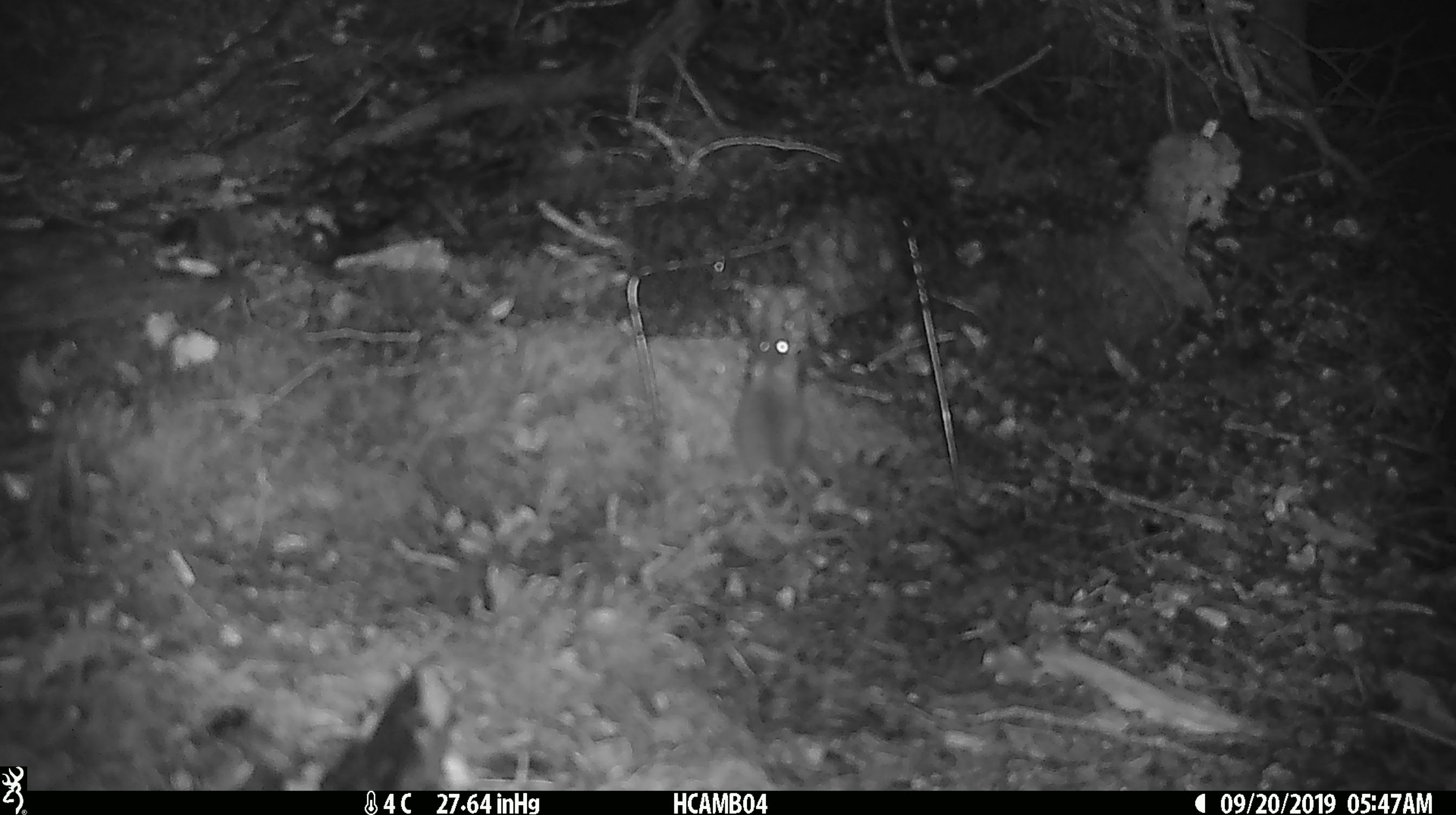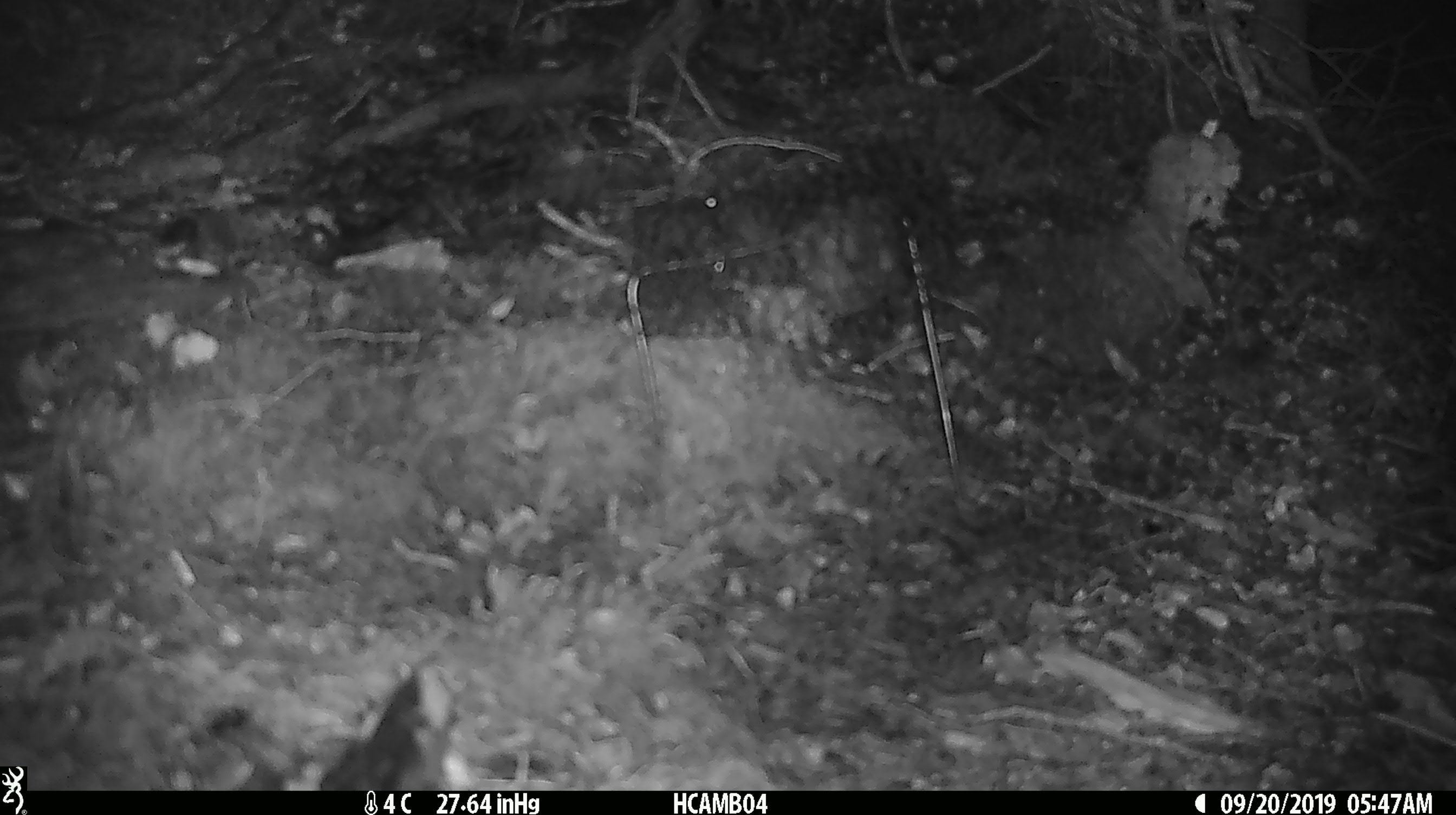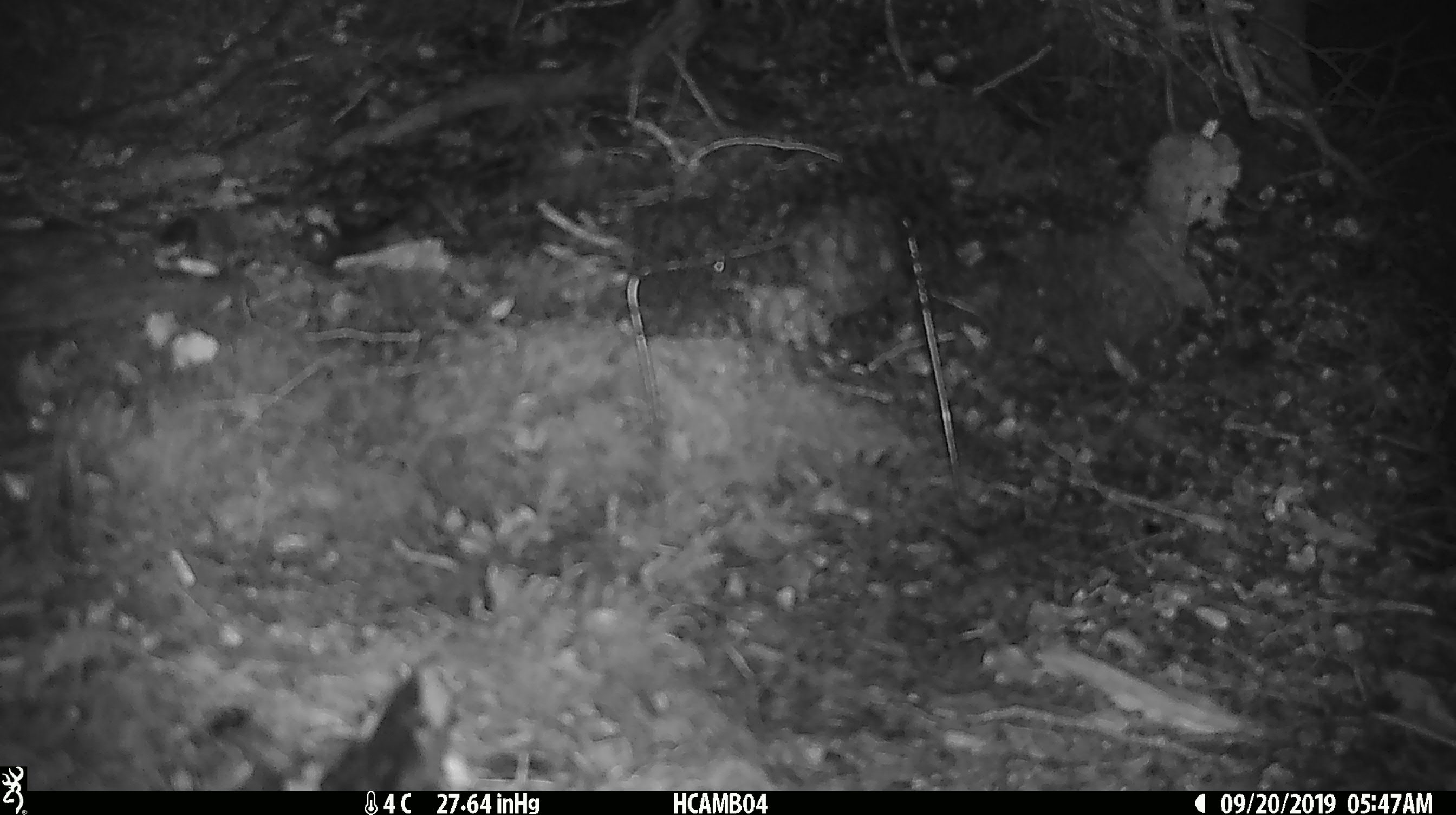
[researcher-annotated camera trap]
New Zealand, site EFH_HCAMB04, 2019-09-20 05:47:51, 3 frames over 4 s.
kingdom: Animalia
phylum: Chordata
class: Mammalia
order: Rodentia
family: Muridae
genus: Mus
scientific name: Mus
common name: mouse